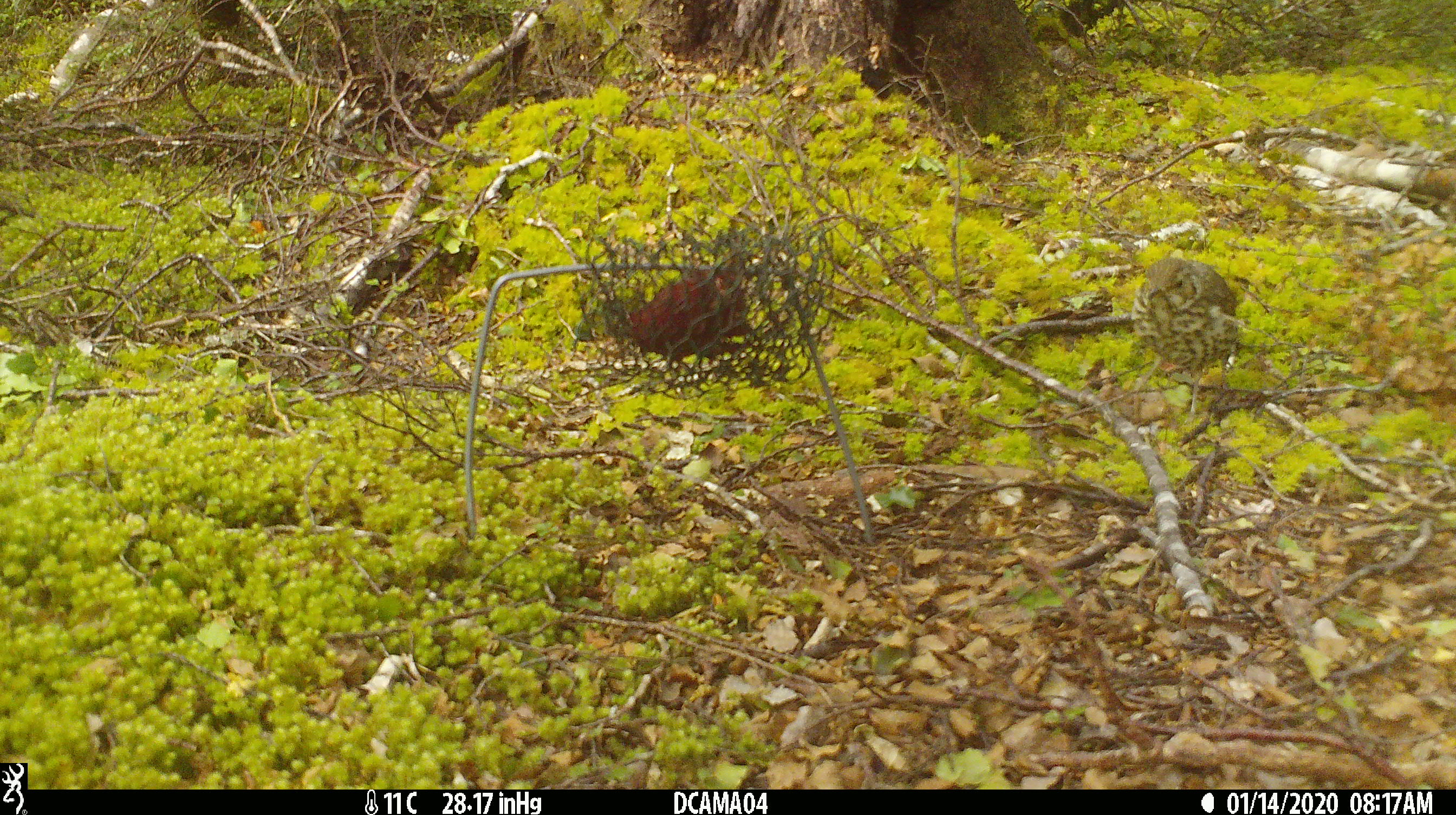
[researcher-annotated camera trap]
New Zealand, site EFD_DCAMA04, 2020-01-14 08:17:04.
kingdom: Animalia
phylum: Chordata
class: Aves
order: Passeriformes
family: Turdidae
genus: Turdus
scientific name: Turdus philomelos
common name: song thrush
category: thrush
Thrush (song thrush) (Turdus philomelos).